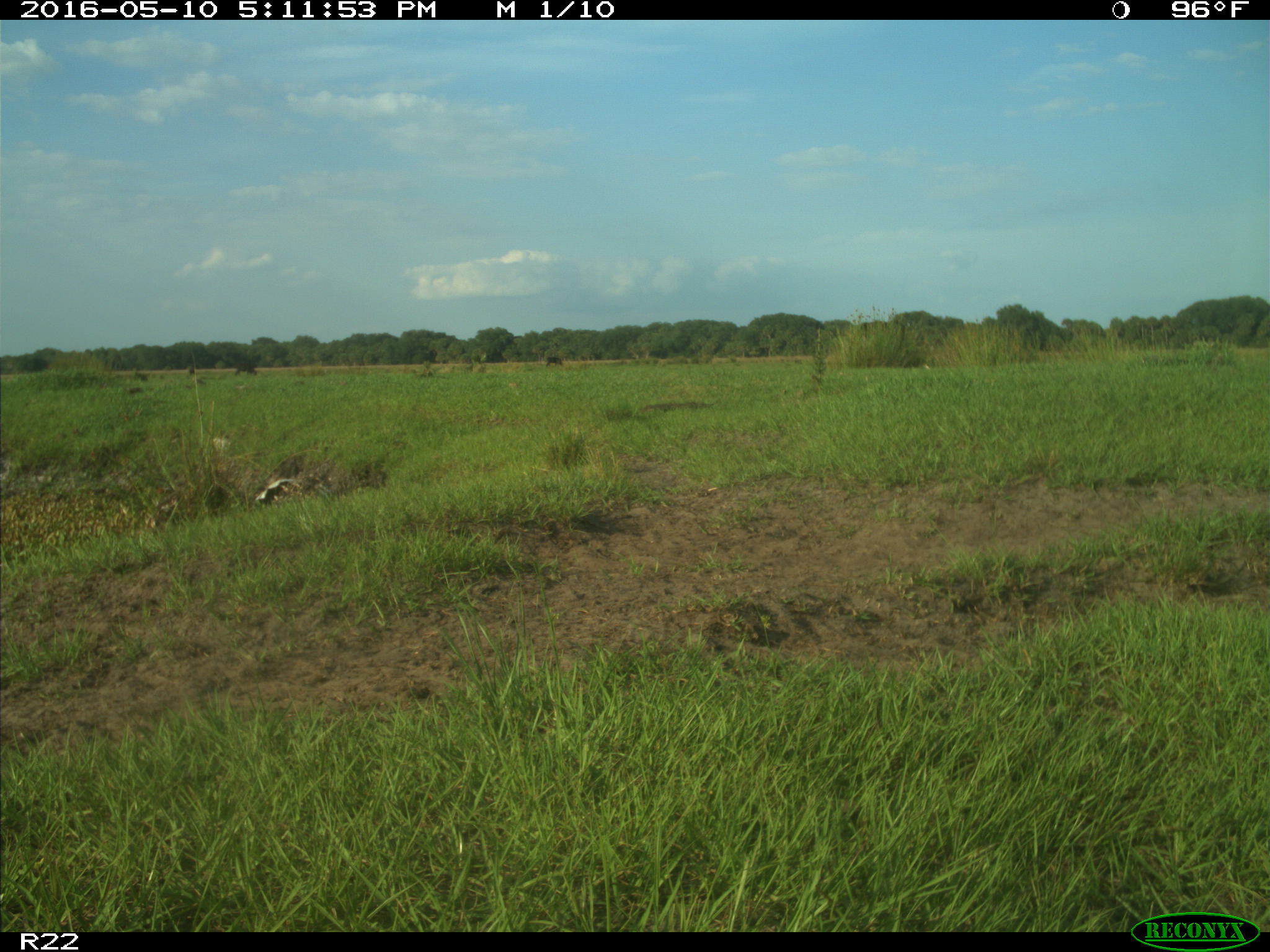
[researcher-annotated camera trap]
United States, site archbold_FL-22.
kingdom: Animalia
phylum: Chordata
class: Mammalia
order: Artiodactyla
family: Bovidae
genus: Bos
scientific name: Bos taurus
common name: domestic cow